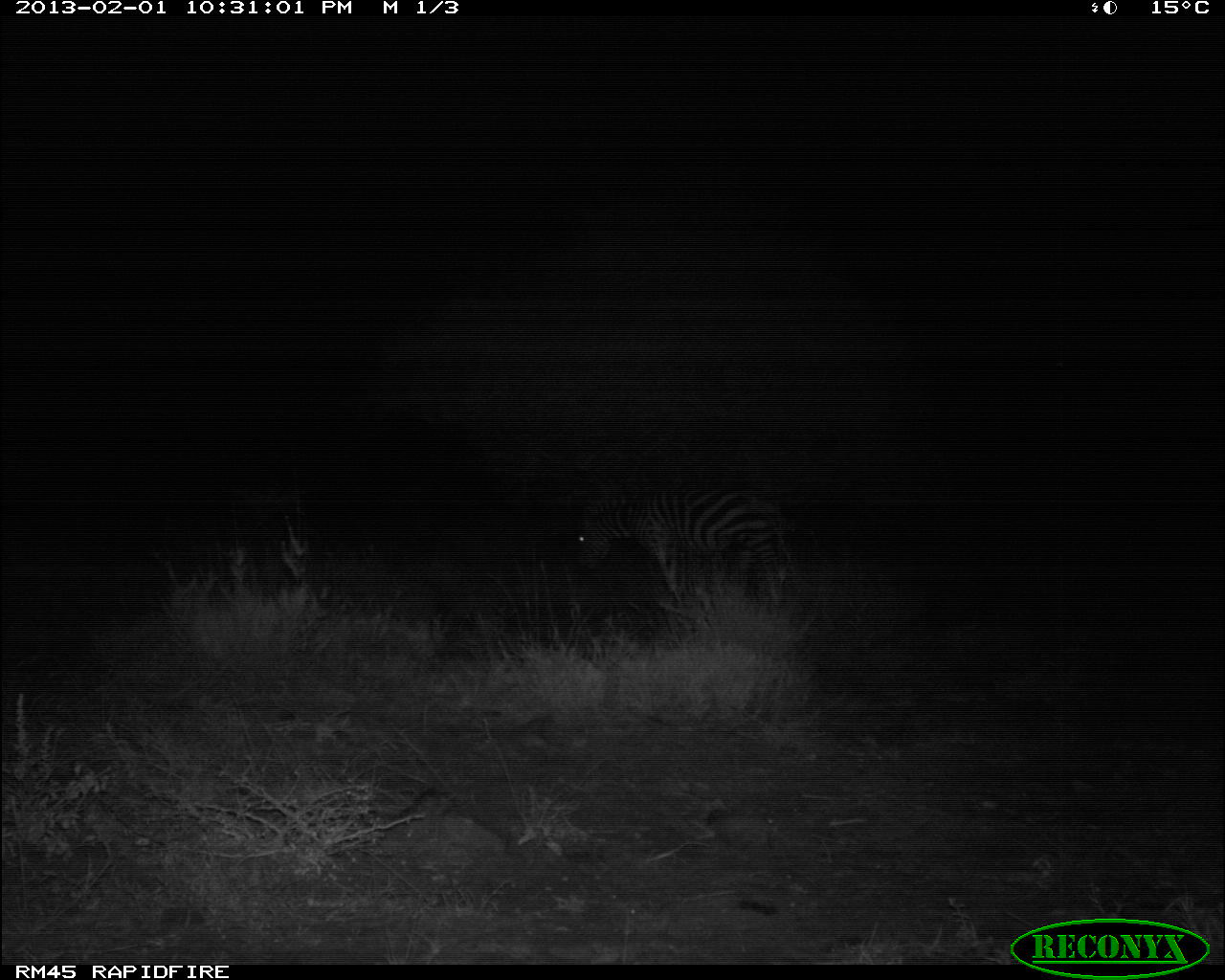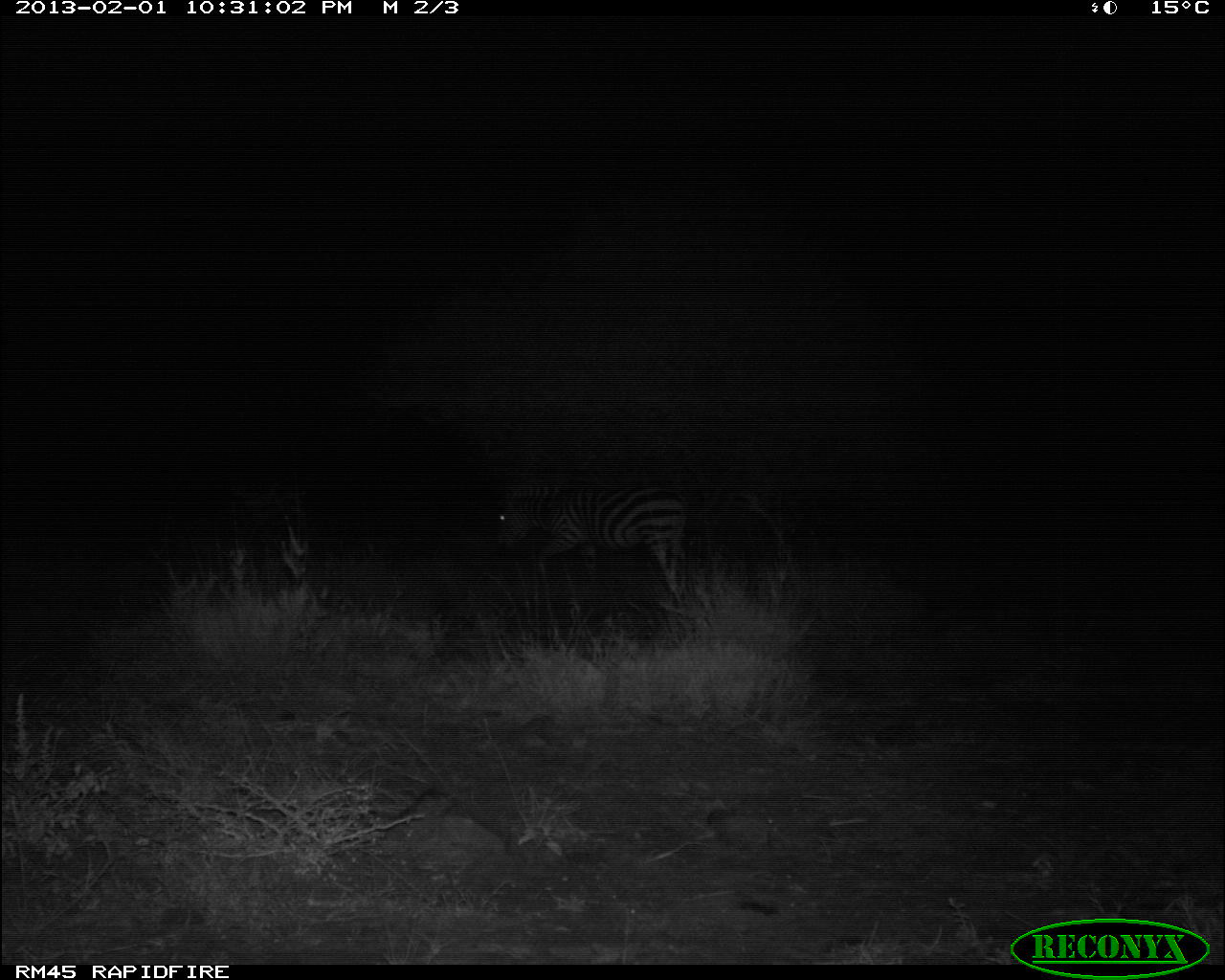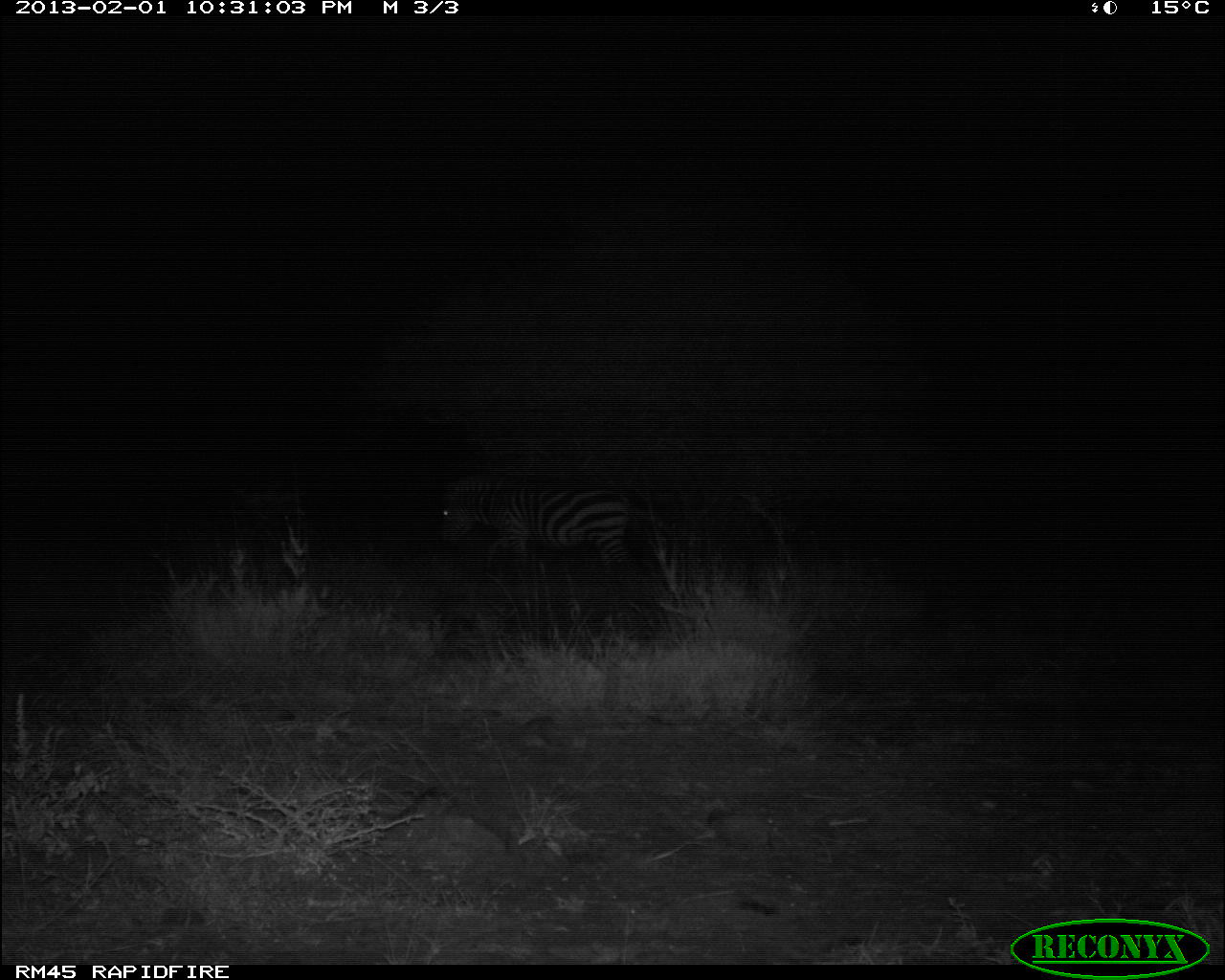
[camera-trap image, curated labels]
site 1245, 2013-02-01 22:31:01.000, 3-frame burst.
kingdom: Animalia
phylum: Chordata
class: Mammalia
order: Perissodactyla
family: Equidae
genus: Equus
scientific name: Equus quagga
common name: plains zebra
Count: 1.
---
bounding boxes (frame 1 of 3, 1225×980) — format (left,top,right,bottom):
equus quagga: (575,483,808,621)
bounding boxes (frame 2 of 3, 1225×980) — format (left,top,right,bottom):
equus quagga: (488,476,695,611)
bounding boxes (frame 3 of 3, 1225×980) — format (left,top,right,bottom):
equus quagga: (436,475,640,581)